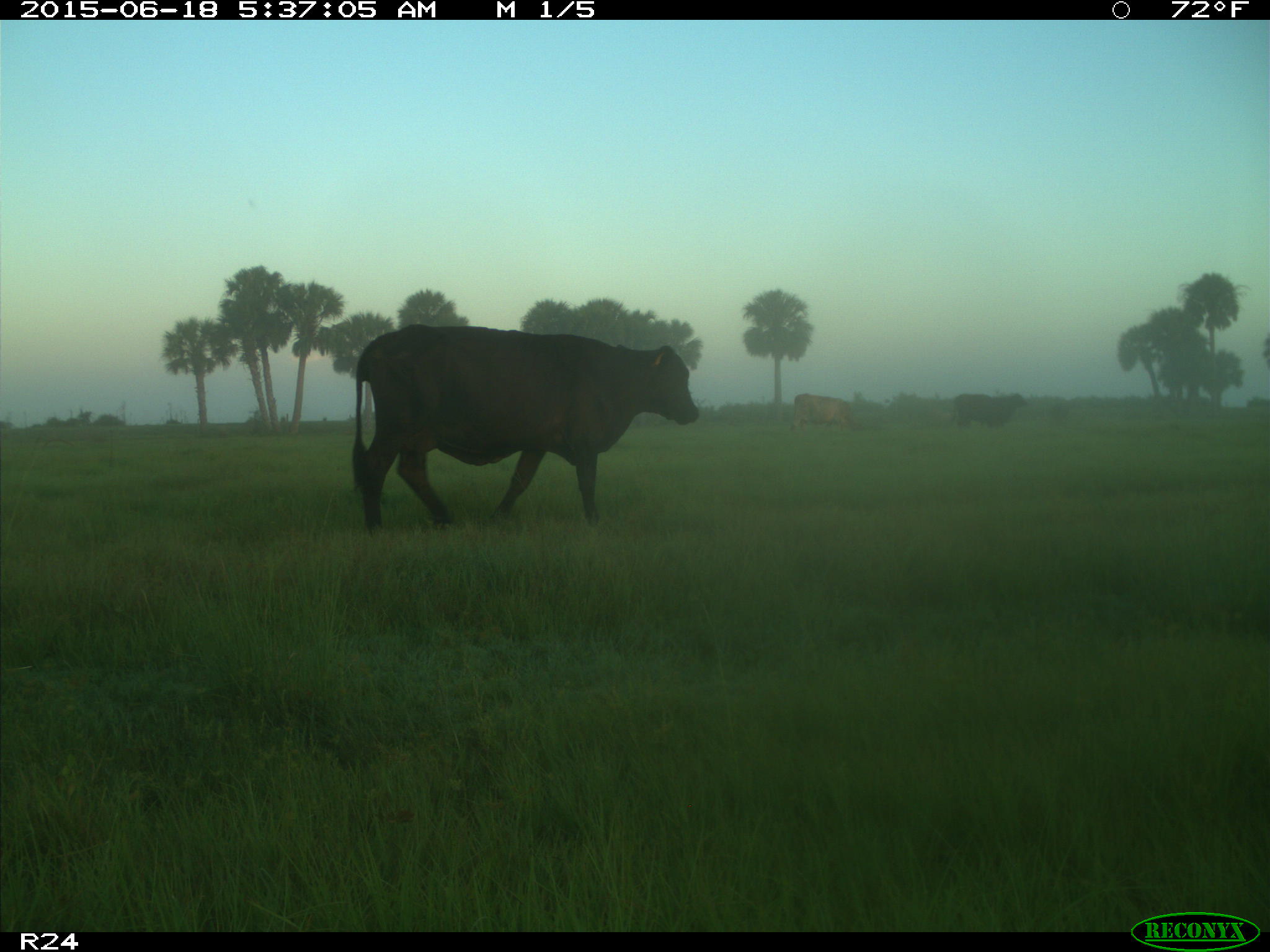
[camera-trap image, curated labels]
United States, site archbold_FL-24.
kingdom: Animalia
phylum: Chordata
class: Mammalia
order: Artiodactyla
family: Bovidae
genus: Bos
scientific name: Bos taurus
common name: domestic cow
Bos taurus (domestic cow).